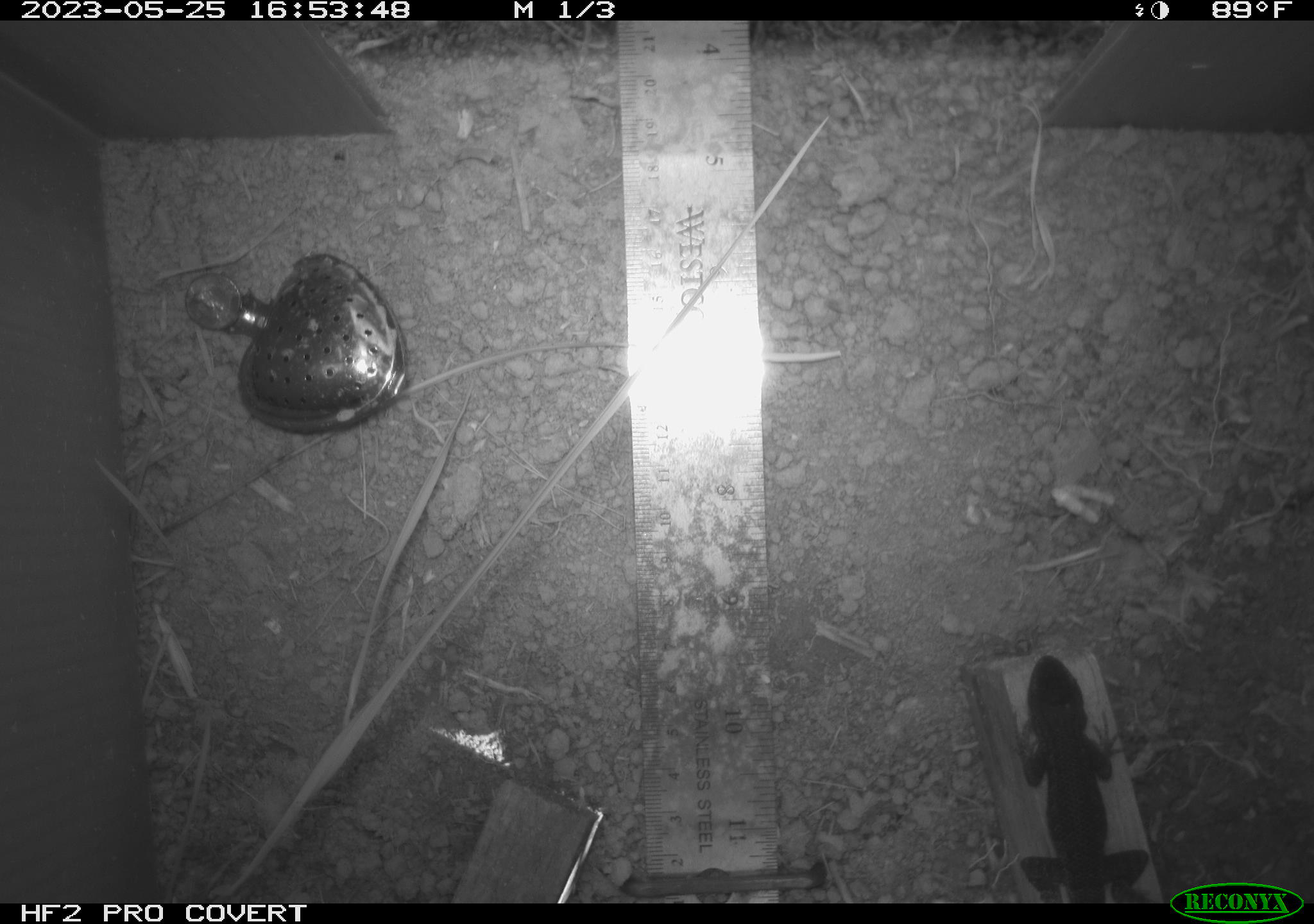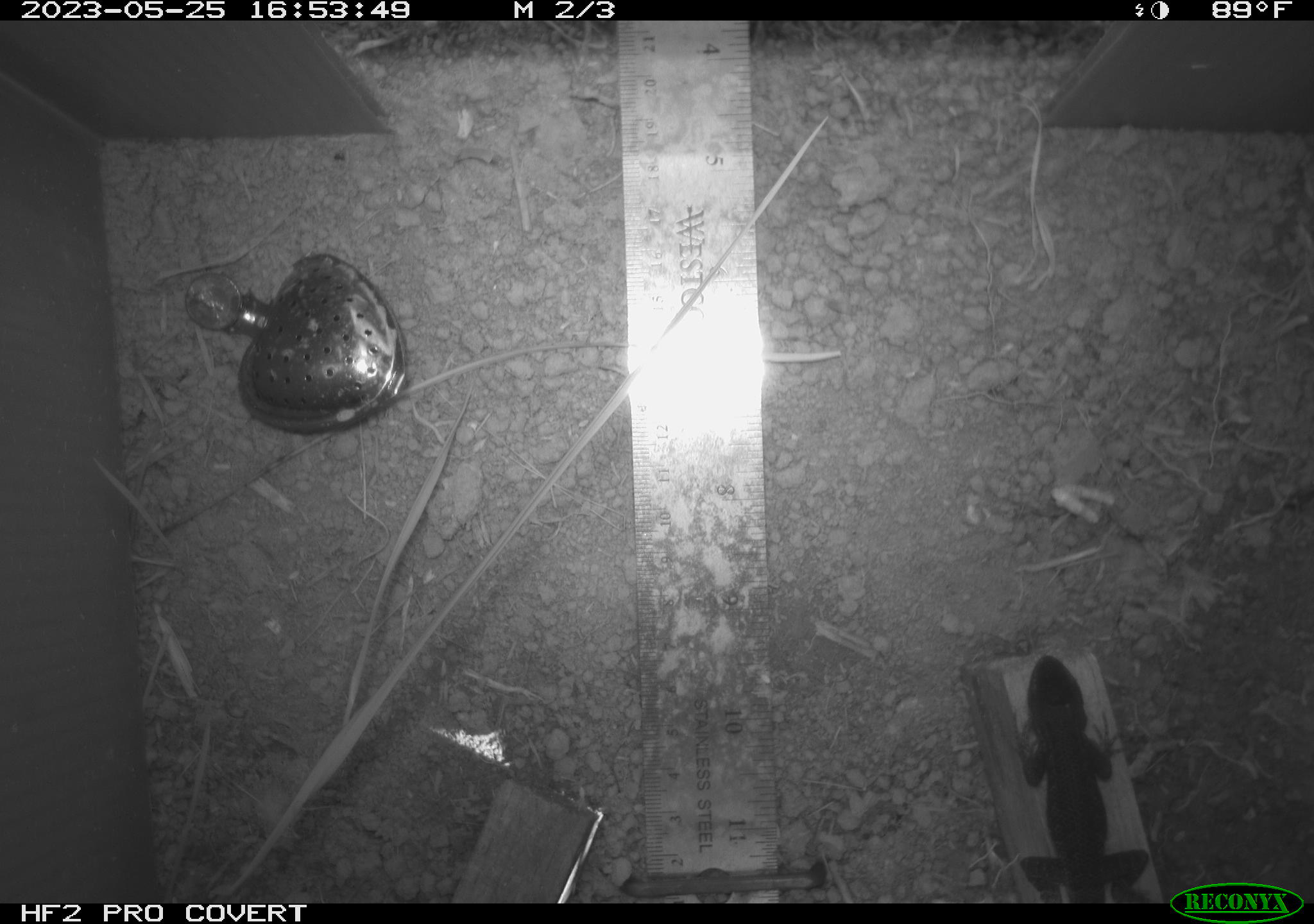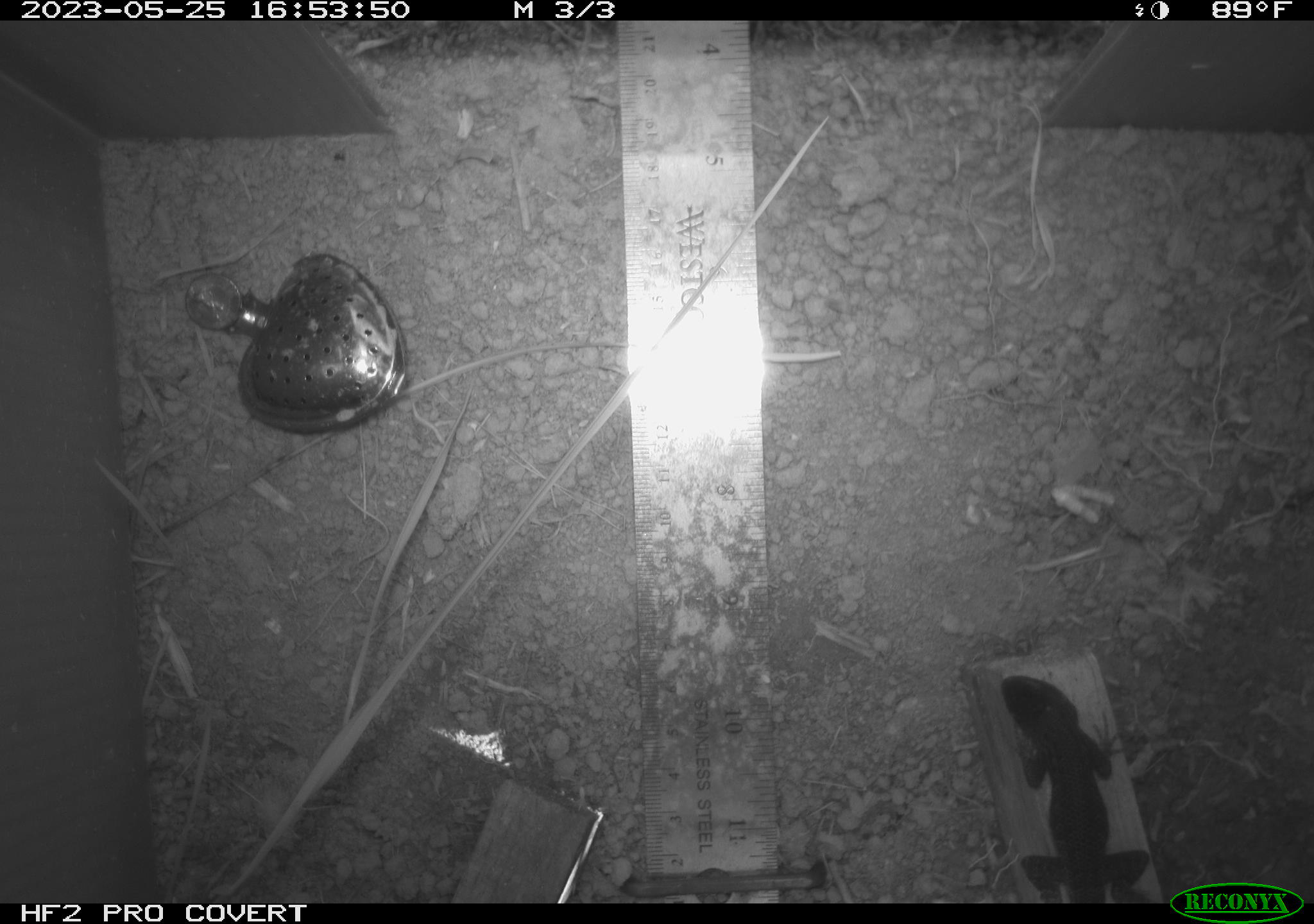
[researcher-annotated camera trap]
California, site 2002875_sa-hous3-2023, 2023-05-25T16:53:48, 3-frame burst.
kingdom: Animalia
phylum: Chordata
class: Reptilia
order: Squamata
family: Phrynosomatidae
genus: Sceloporus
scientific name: Sceloporus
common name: spiny lizards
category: sceloporus species